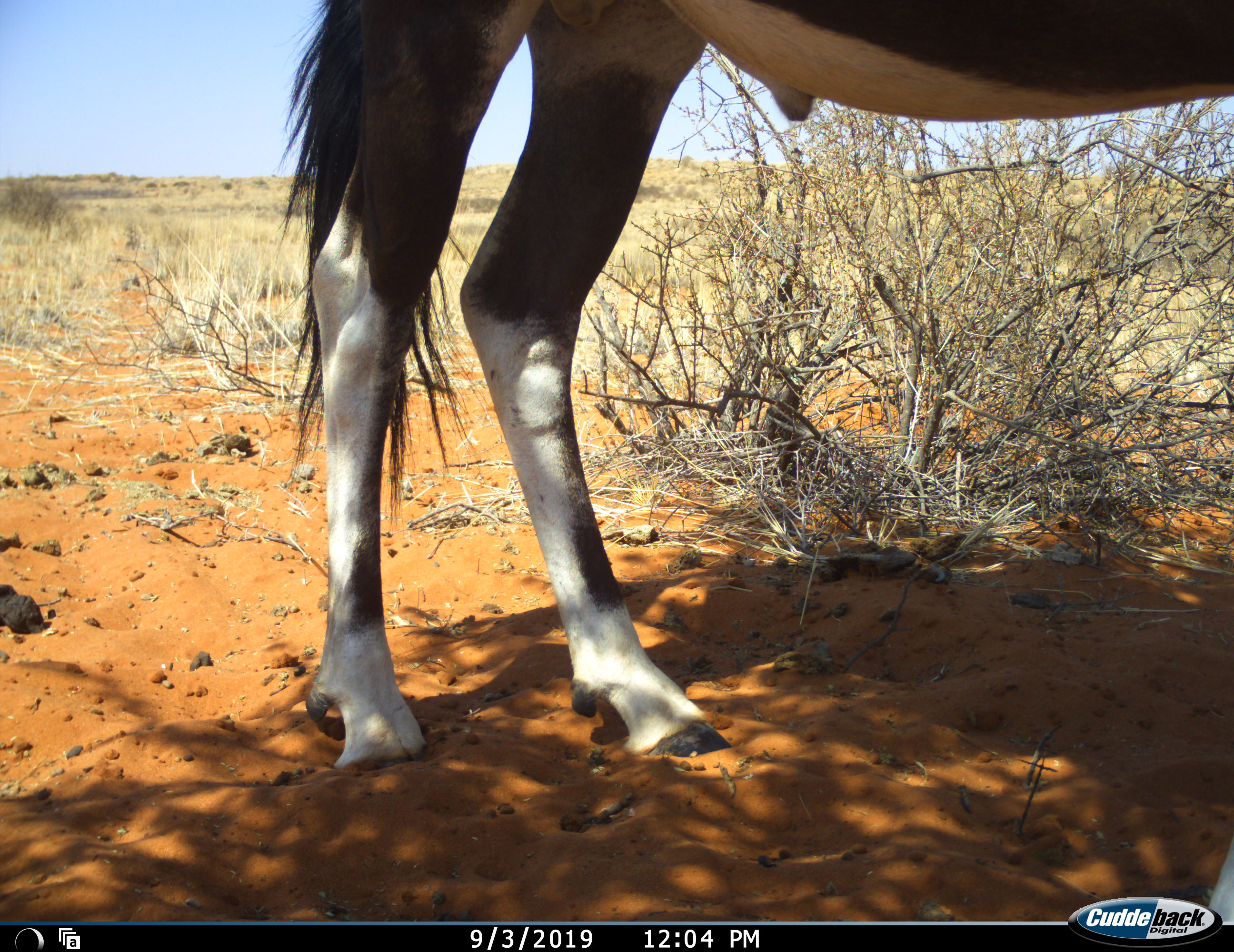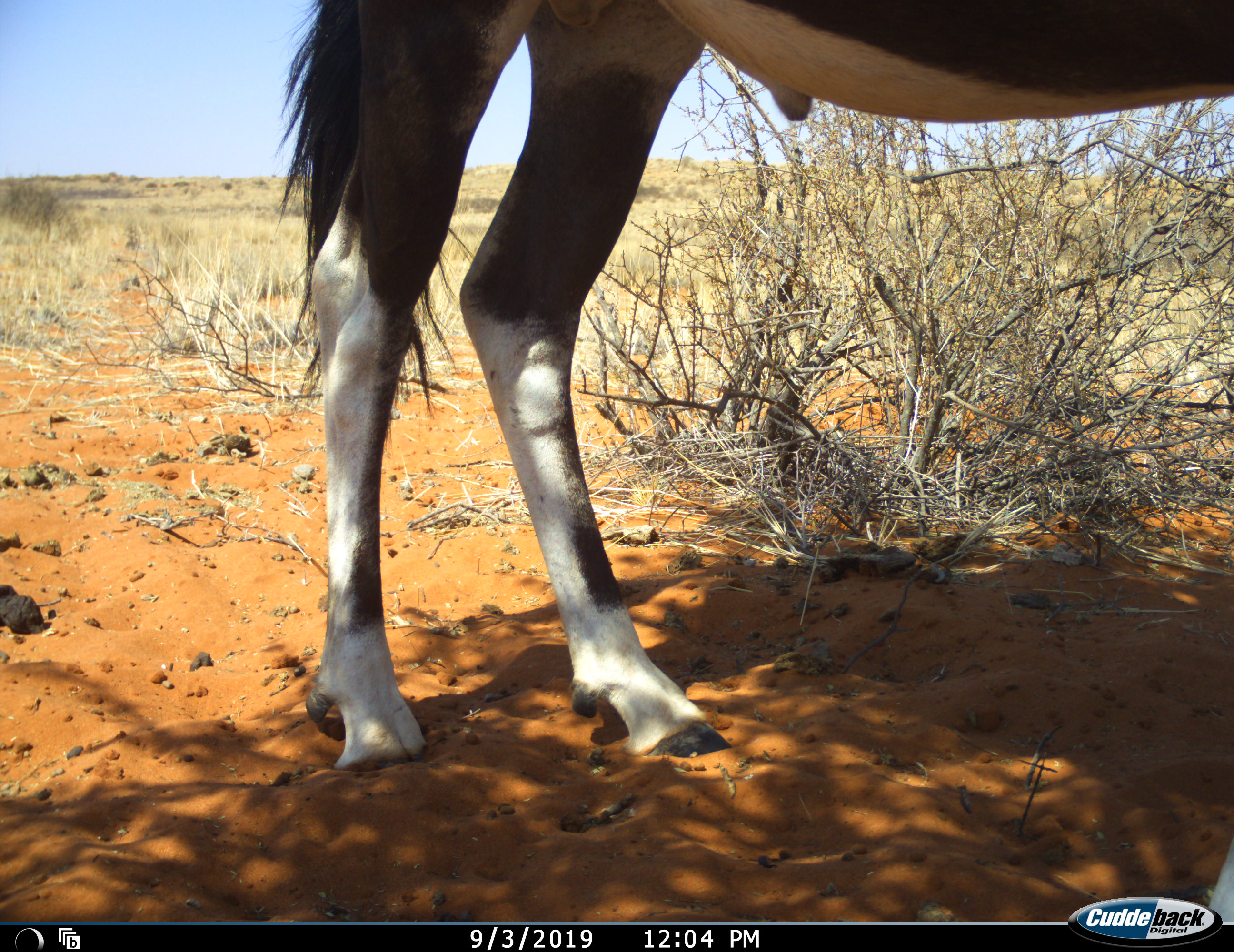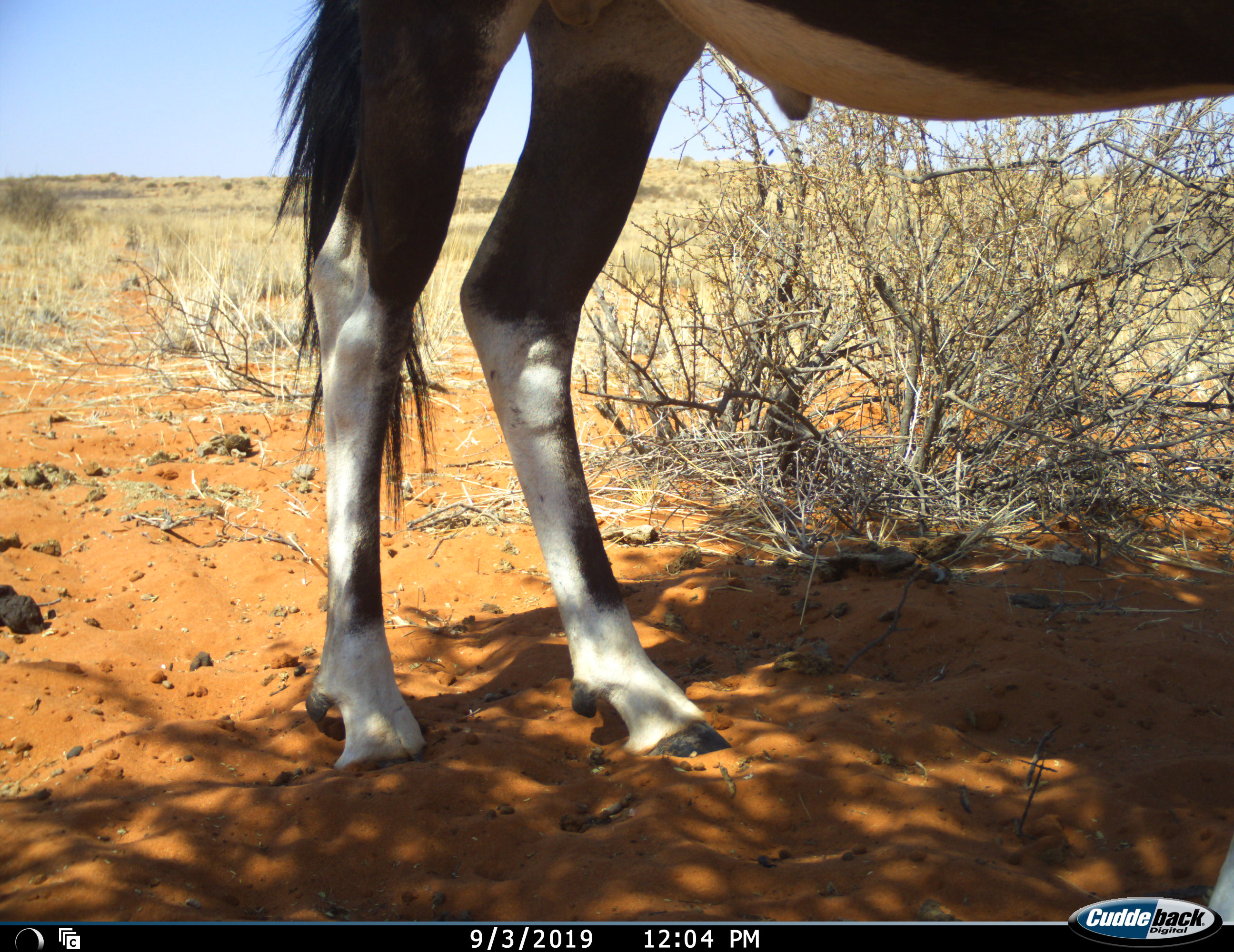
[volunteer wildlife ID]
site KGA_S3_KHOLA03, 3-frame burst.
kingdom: Animalia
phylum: Chordata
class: Mammalia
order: Artiodactyla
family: Bovidae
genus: Oryx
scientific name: Oryx gazella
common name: gemsbok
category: oryx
Oryx (gemsbok) (Oryx gazella), count 1. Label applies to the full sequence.